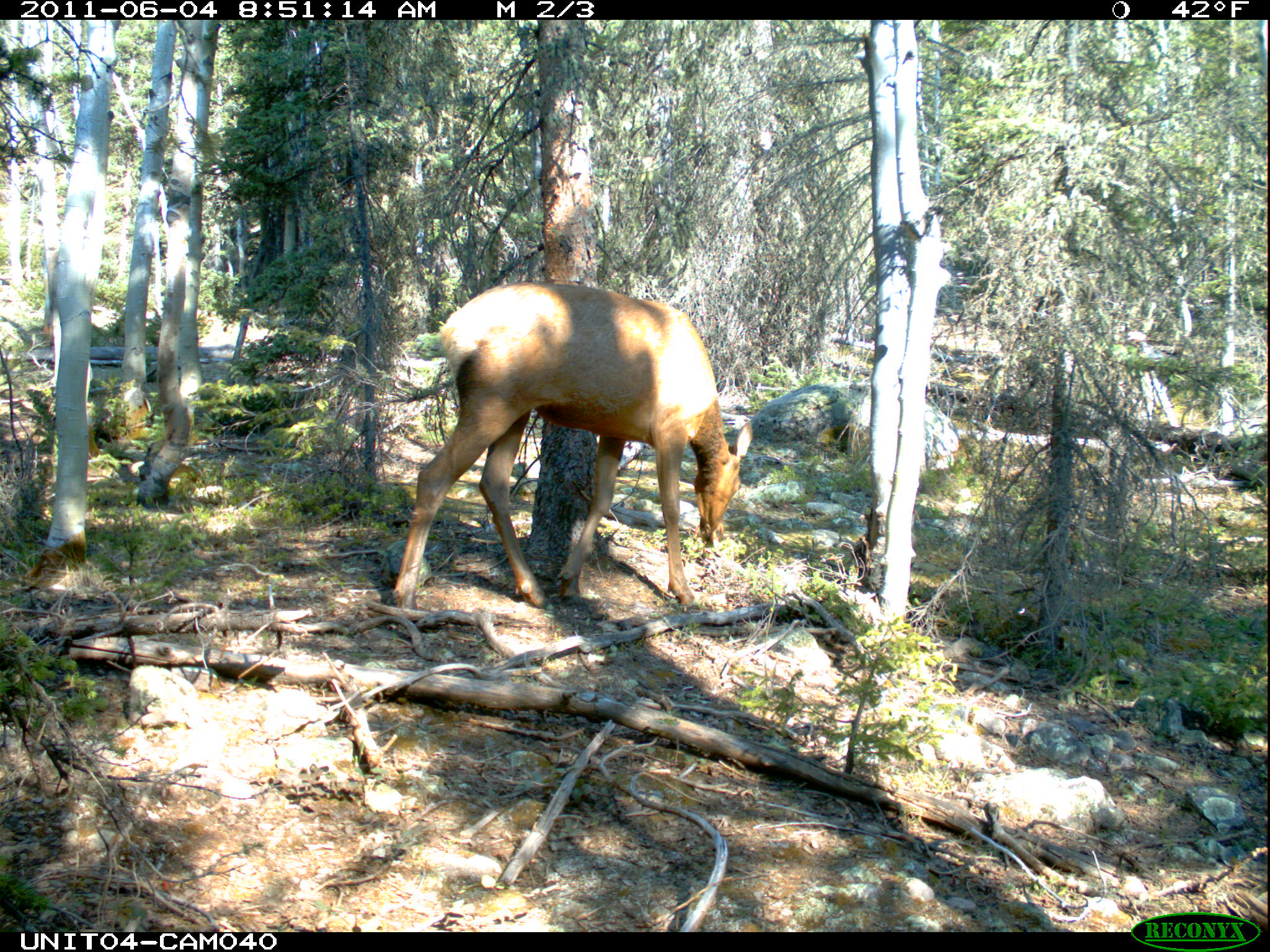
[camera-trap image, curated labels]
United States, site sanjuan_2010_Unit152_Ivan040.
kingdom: Animalia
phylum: Chordata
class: Mammalia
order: Artiodactyla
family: Cervidae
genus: Cervus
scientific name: Cervus elaphus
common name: red deer